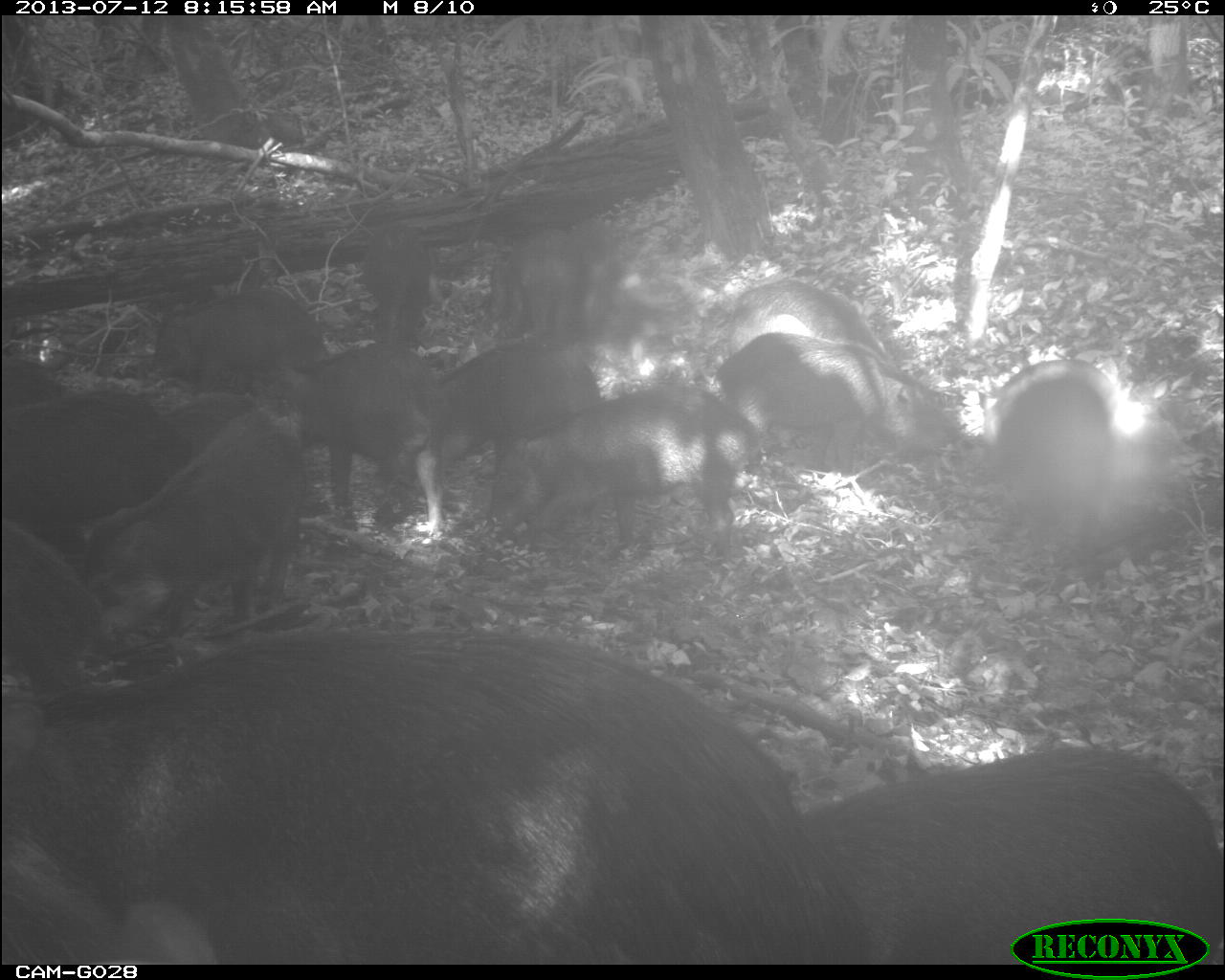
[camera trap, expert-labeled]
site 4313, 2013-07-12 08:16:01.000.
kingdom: Animalia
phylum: Chordata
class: Mammalia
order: Artiodactyla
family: Tayassuidae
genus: Tayassu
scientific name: Tayassu pecari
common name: white-lipped peccary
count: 20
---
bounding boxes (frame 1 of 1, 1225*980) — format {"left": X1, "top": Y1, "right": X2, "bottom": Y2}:
group: {"left": 0, "top": 198, "right": 1225, "bottom": 964}